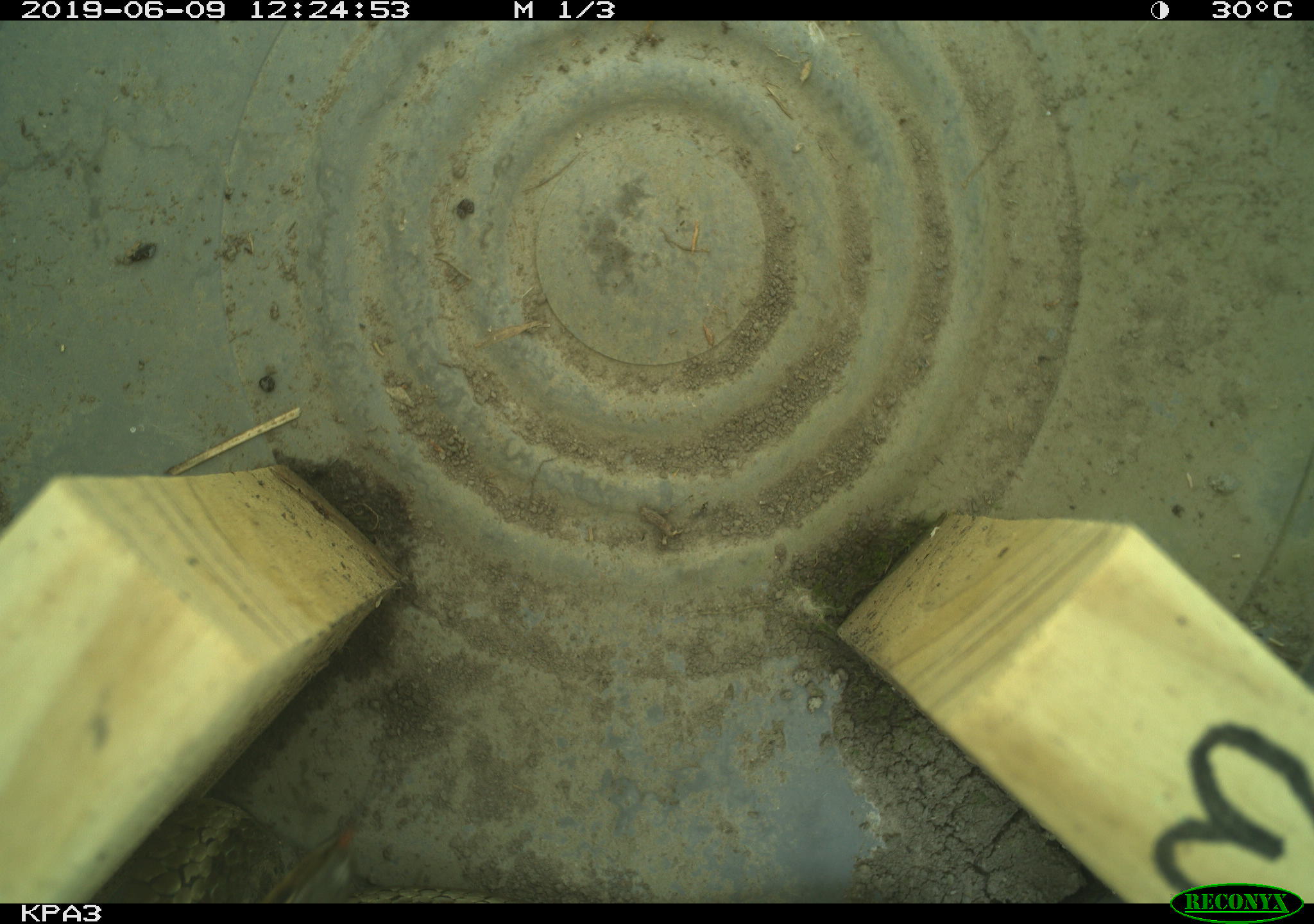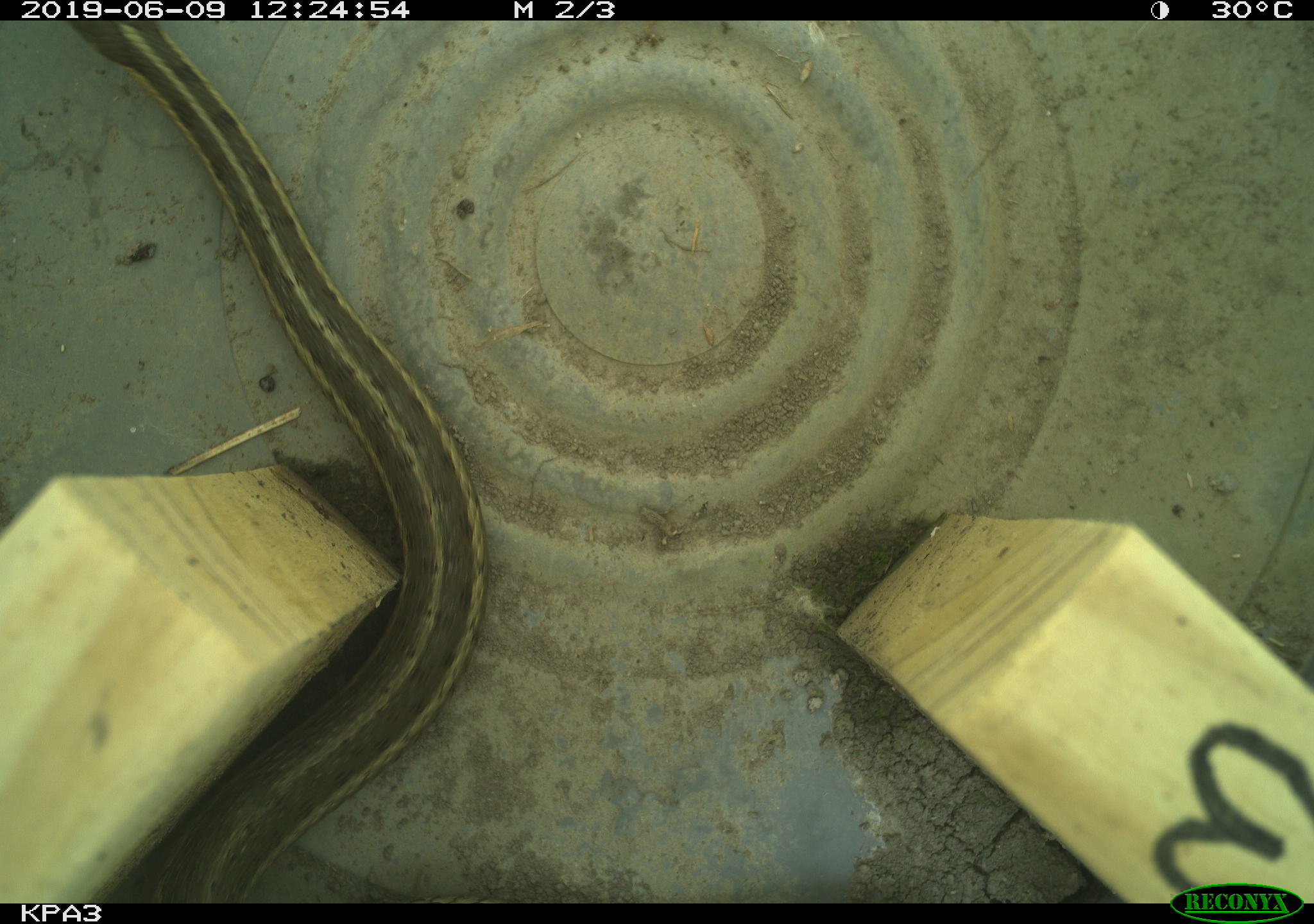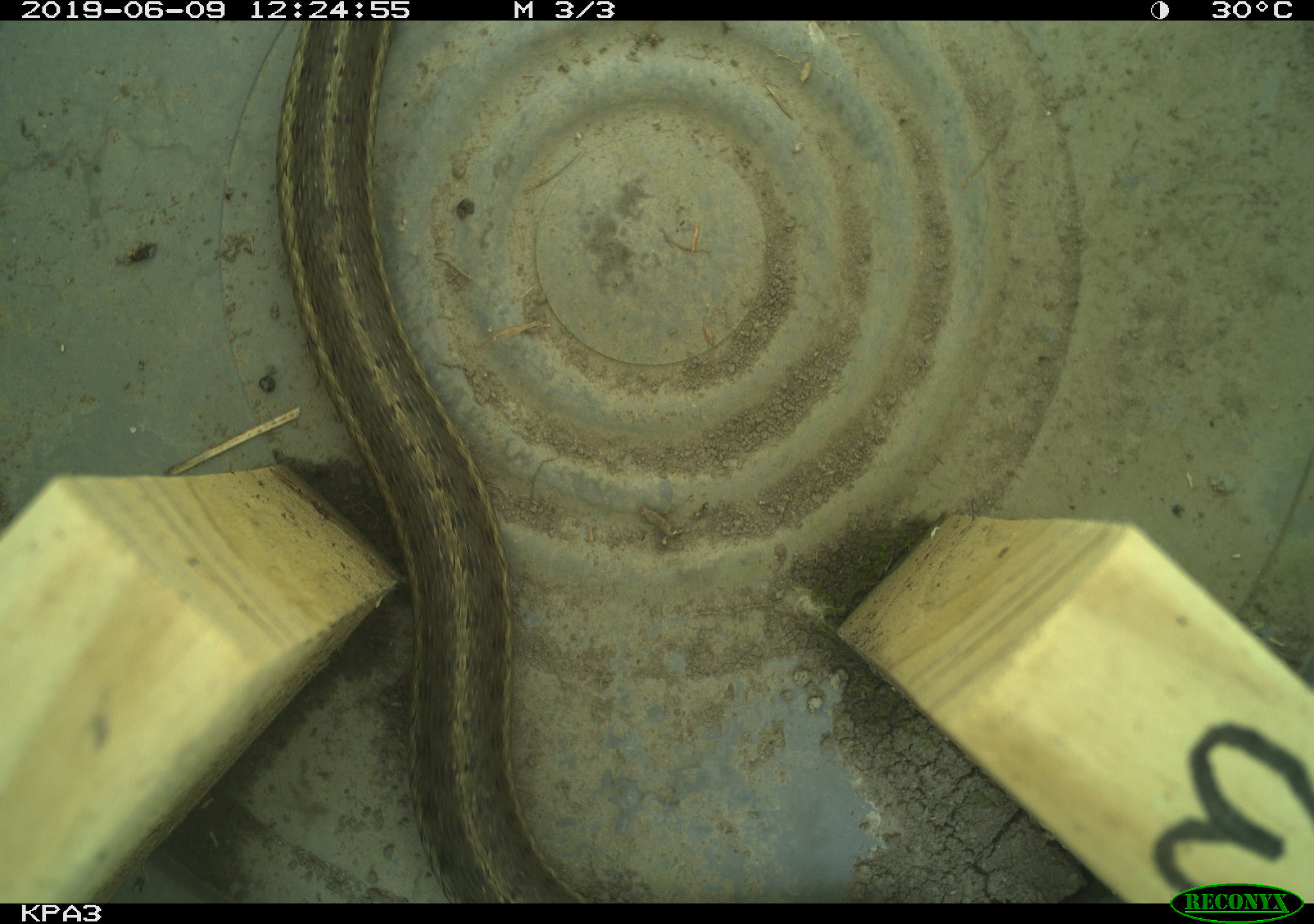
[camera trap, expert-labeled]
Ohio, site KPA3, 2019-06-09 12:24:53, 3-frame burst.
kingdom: Animalia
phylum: Chordata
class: Reptilia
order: Squamata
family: Colubridae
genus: Thamnophis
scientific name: Thamnophis sirtalis sirtalis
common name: eastern gartersnake